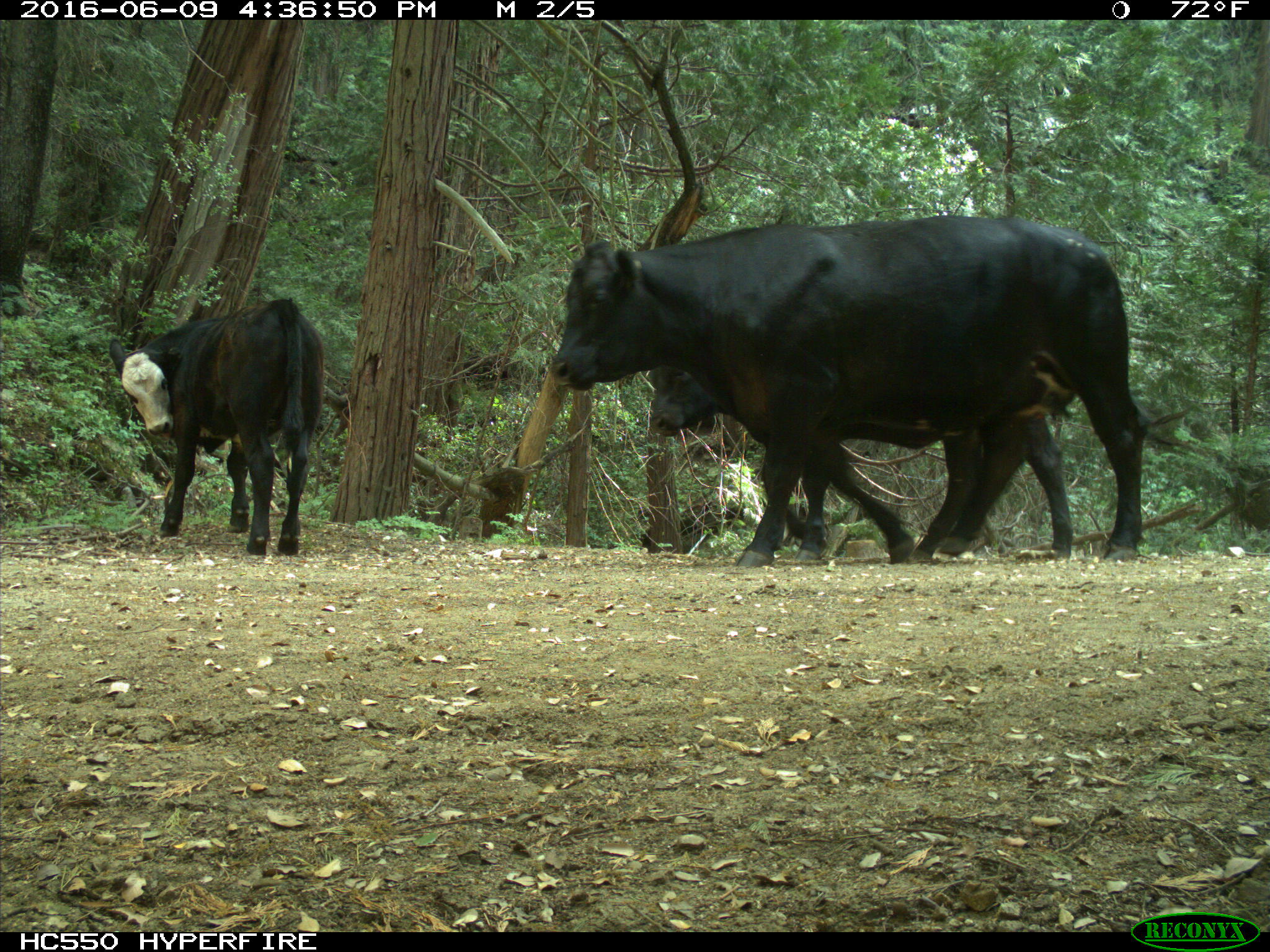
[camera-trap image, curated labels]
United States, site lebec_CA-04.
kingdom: Animalia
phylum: Chordata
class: Mammalia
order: Artiodactyla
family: Bovidae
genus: Bos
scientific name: Bos taurus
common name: domestic cow